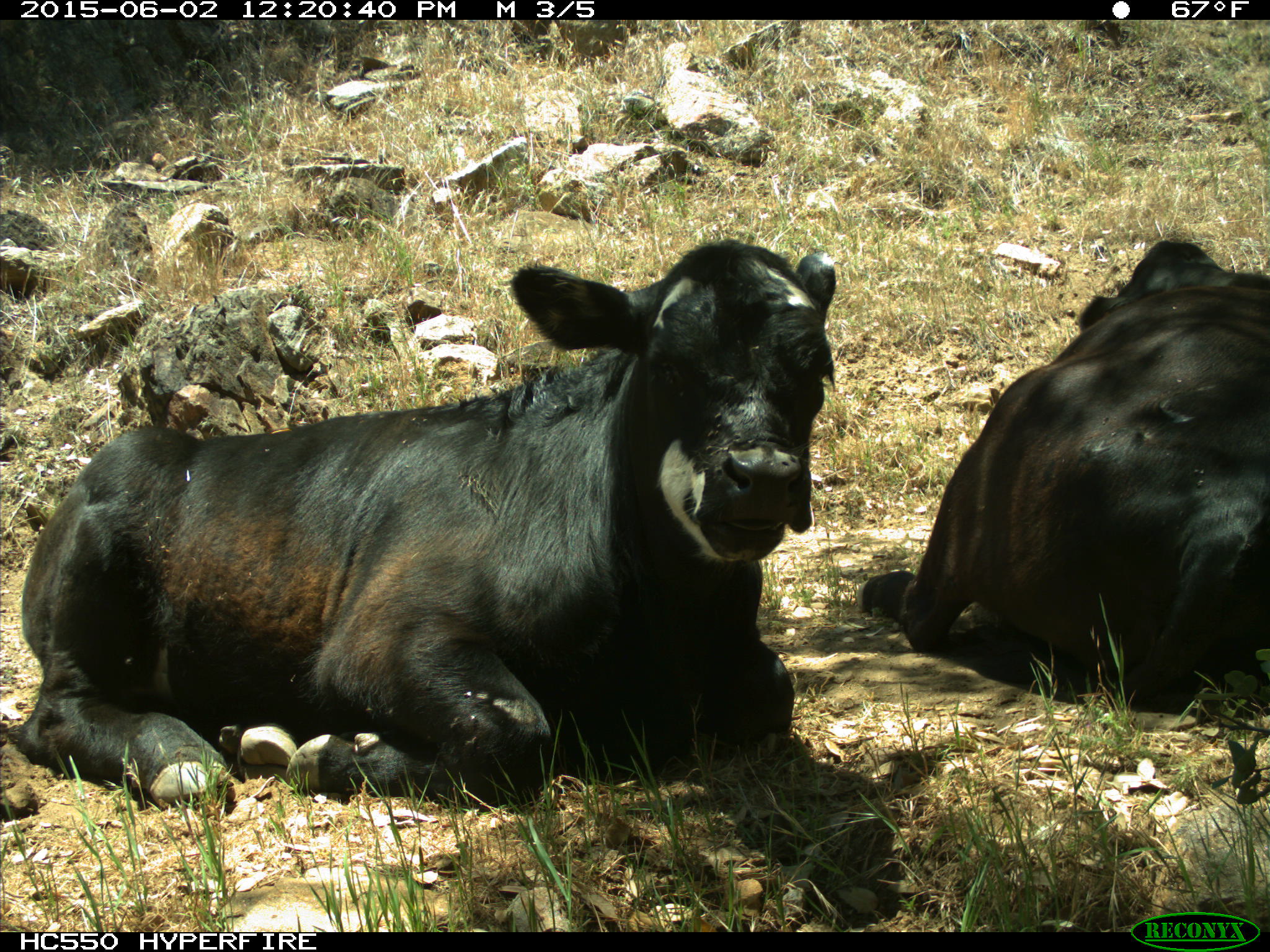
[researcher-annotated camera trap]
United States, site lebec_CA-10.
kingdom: Animalia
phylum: Chordata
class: Mammalia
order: Artiodactyla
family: Bovidae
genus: Bos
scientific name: Bos taurus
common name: domestic cow